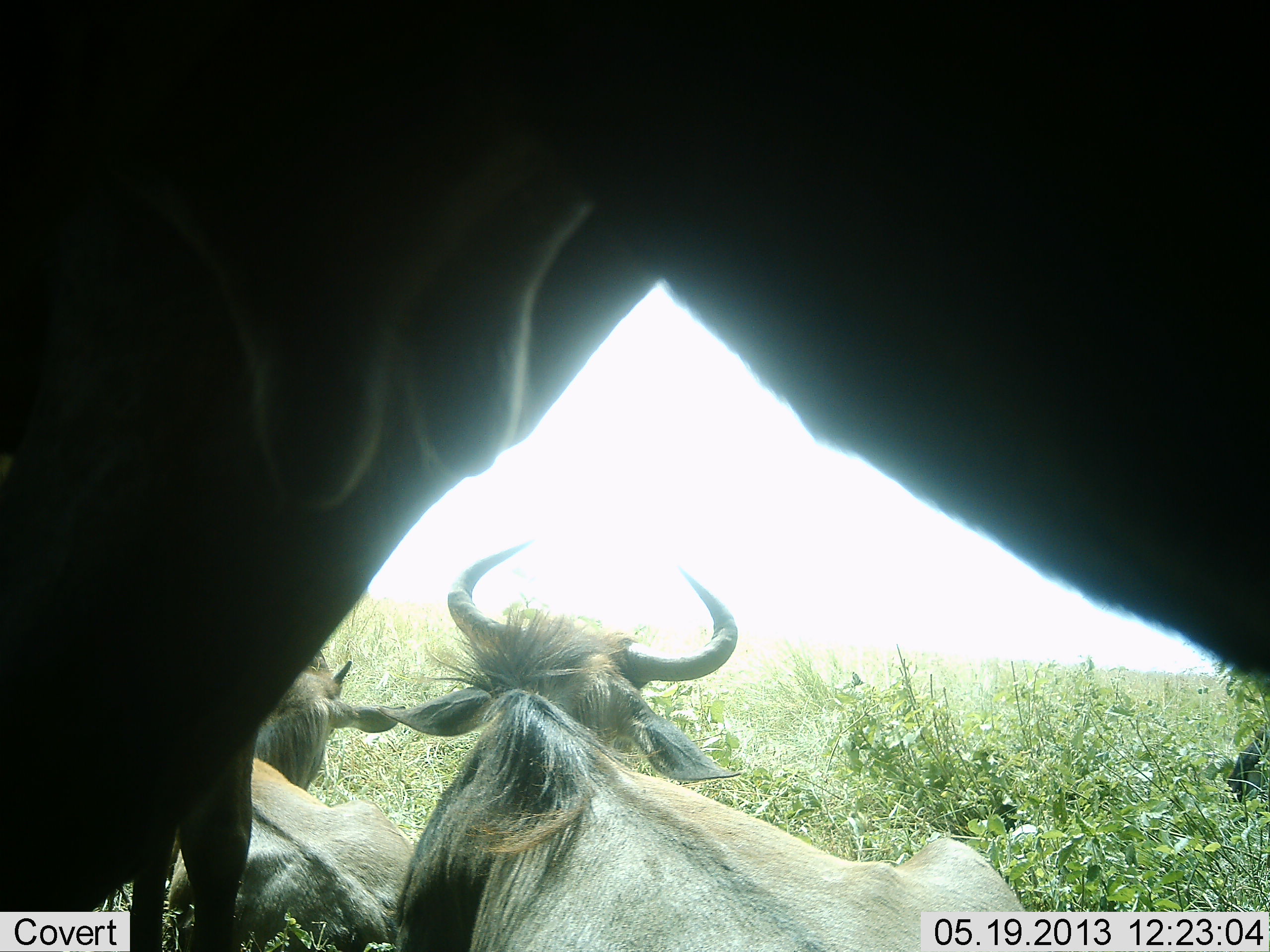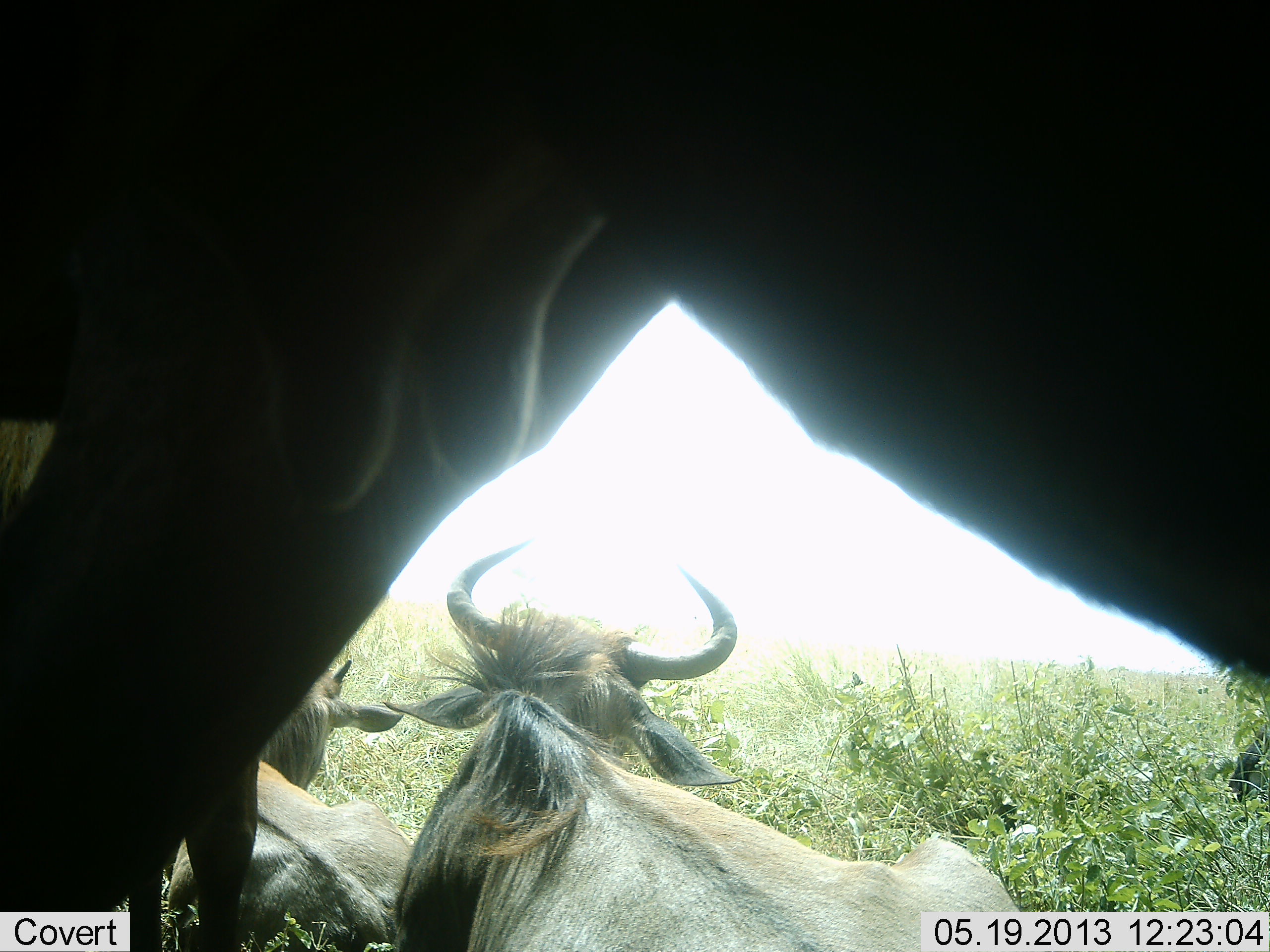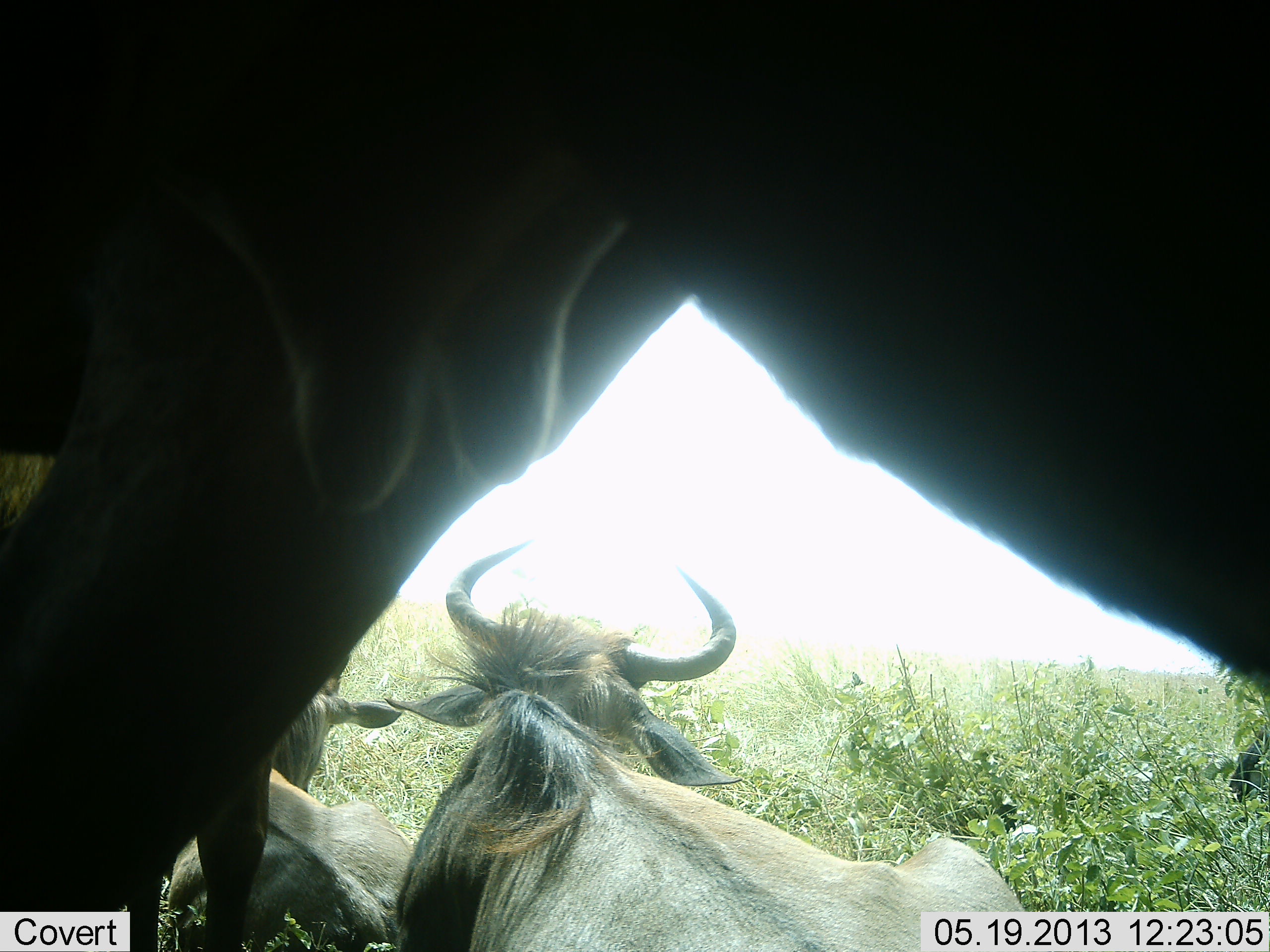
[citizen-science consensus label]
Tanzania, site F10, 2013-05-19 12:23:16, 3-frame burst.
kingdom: Animalia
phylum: Chordata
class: Mammalia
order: Artiodactyla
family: Bovidae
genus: Connochaetes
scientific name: Connochaetes taurinus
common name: blue wildebeest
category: wildebeest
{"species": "wildebeest (blue wildebeest) (Connochaetes taurinus)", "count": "3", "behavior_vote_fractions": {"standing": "74%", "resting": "83%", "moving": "0%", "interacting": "4%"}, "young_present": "9%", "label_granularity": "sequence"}